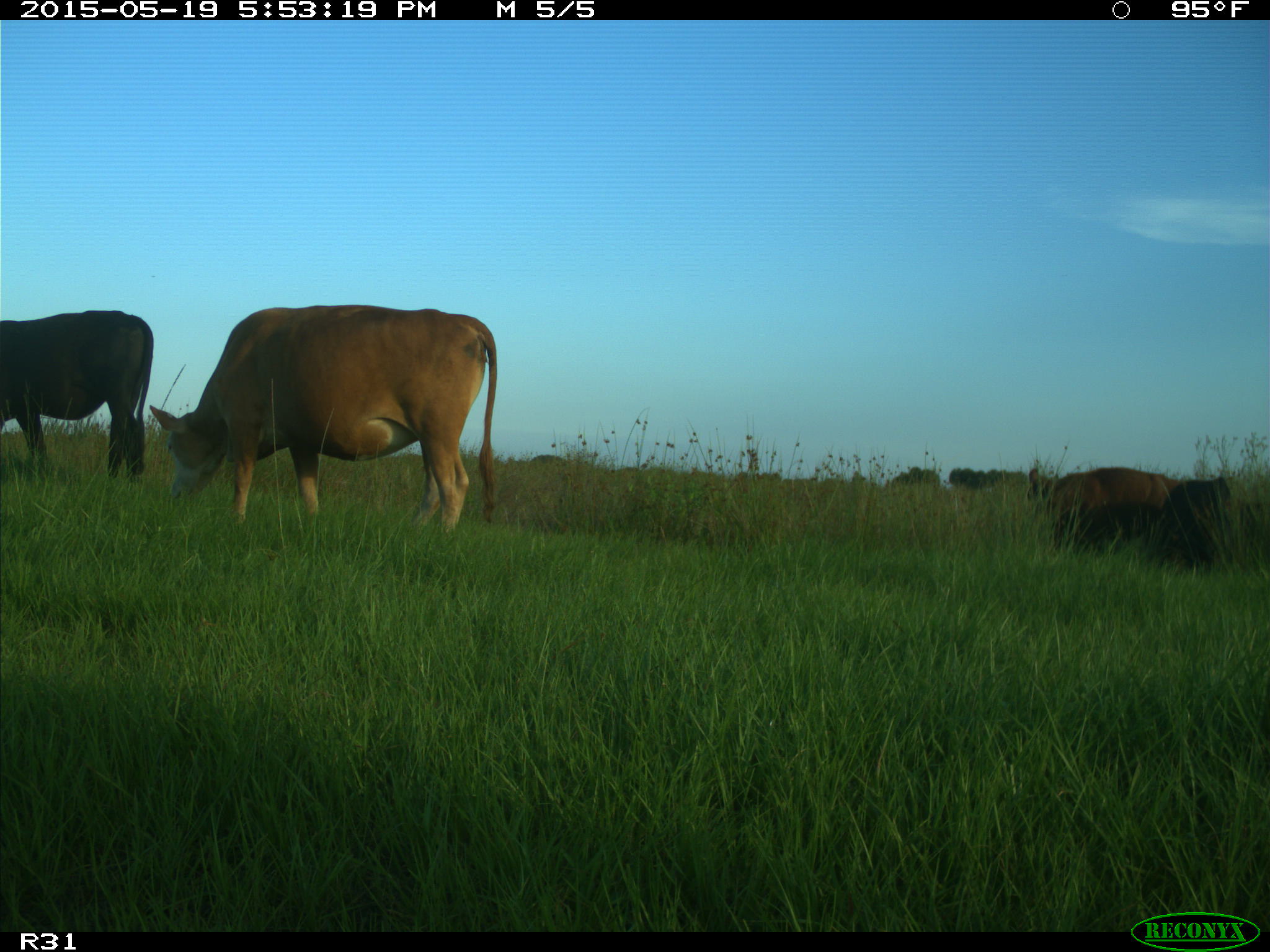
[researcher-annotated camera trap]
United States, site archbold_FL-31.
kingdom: Animalia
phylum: Chordata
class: Mammalia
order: Artiodactyla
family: Bovidae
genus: Bos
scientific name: Bos taurus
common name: domestic cow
Bos taurus (domestic cow).